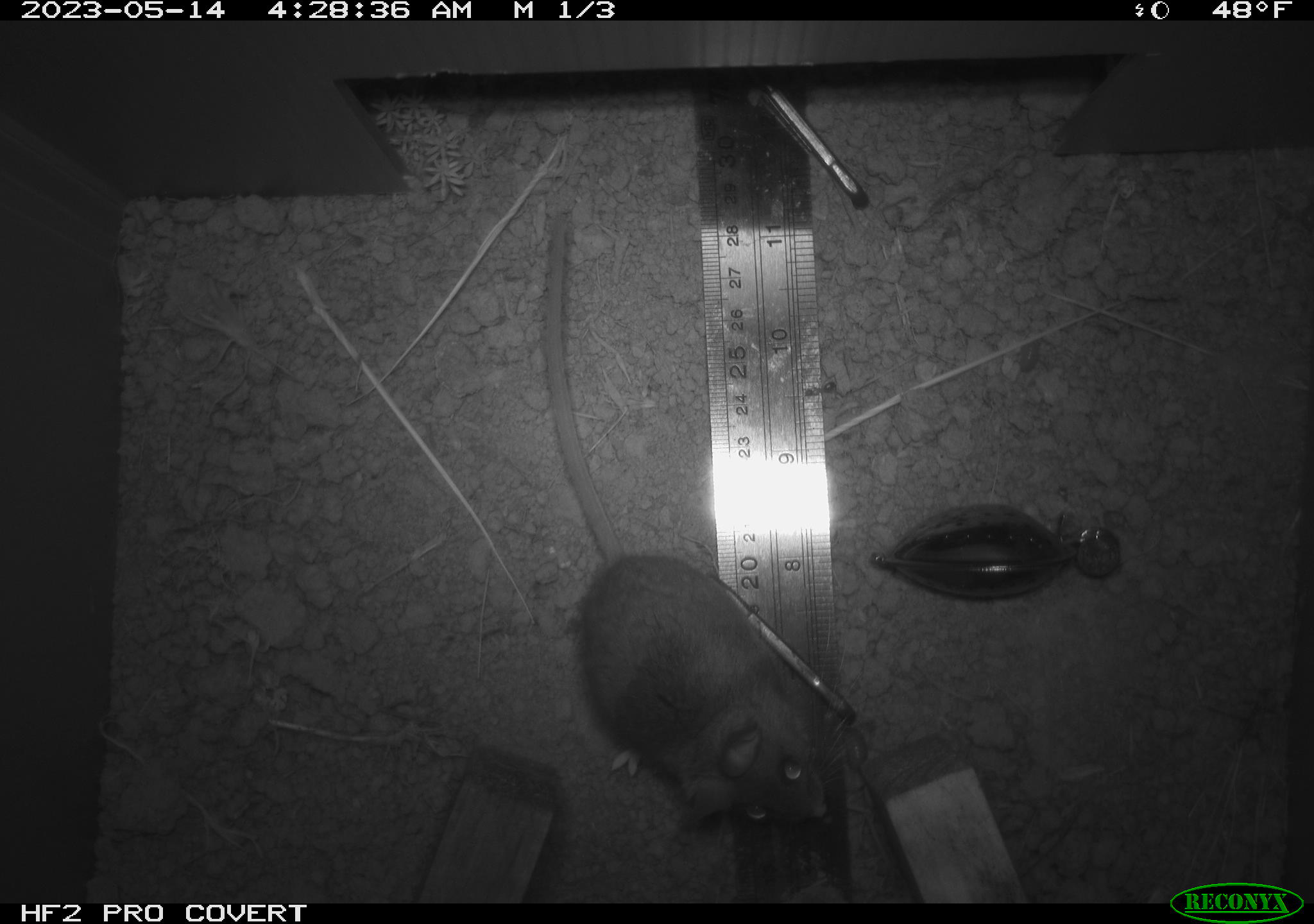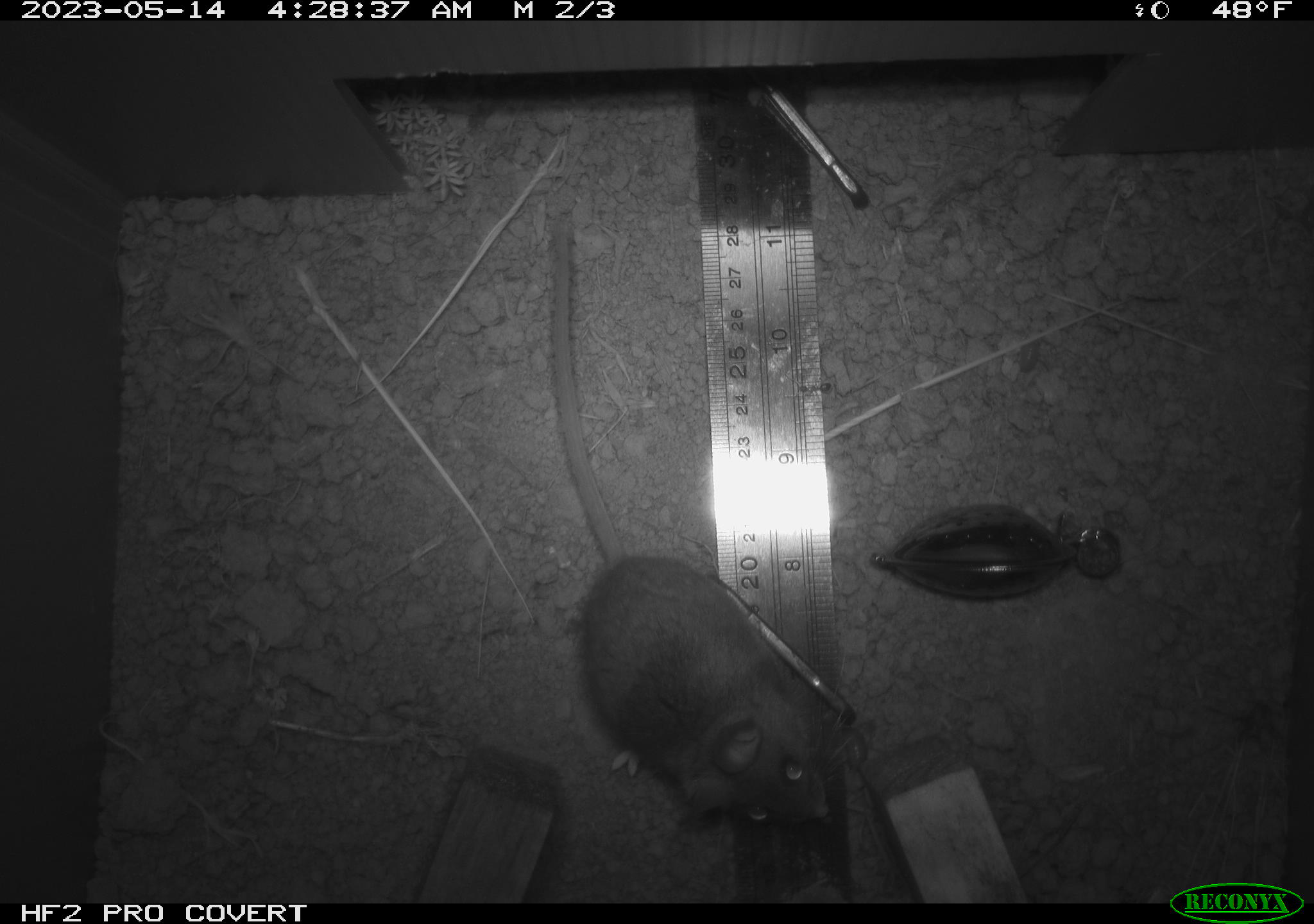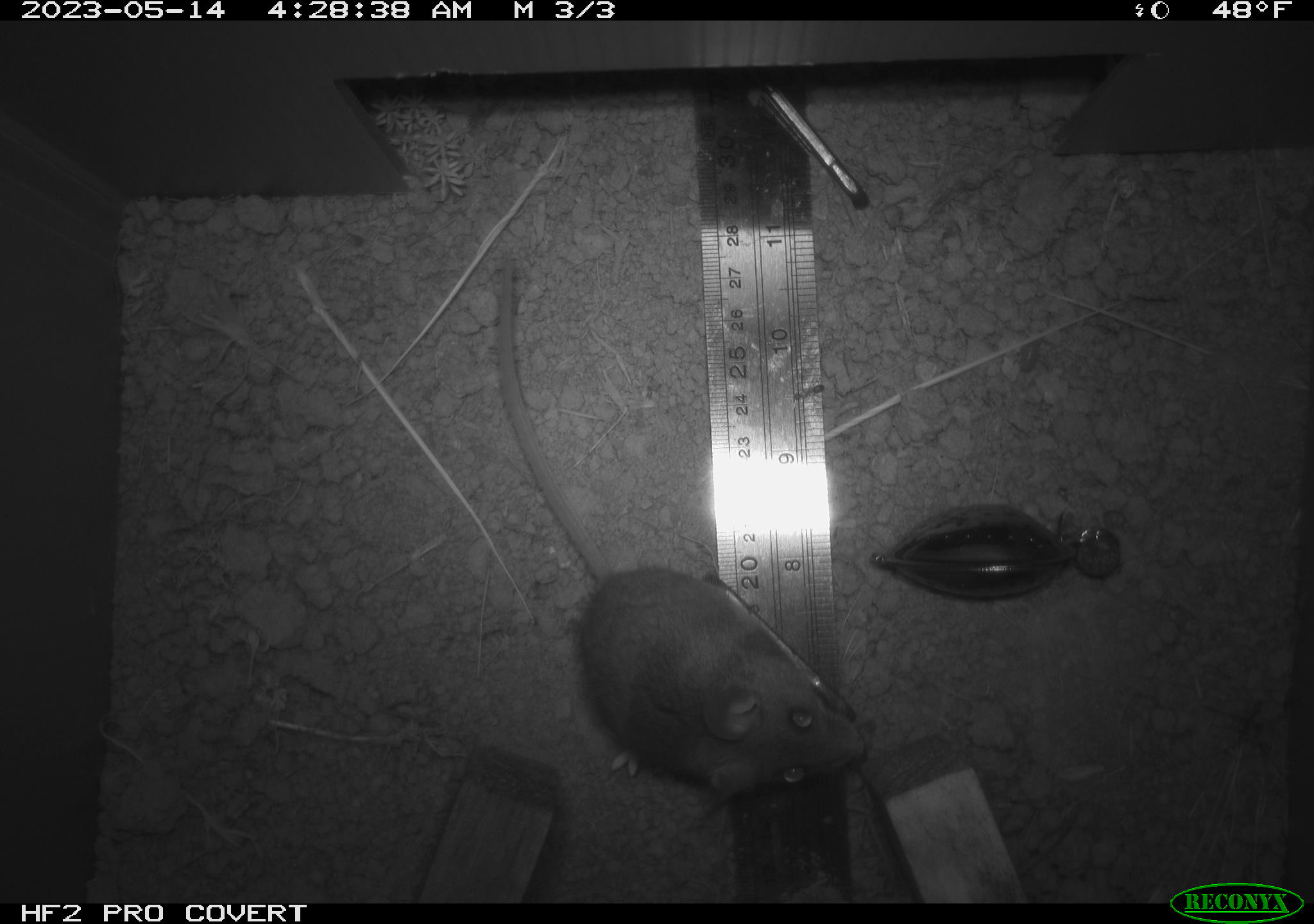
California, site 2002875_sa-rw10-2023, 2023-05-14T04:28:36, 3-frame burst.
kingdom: Animalia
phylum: Chordata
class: Mammalia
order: Rodentia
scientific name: Rodentia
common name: mouse species